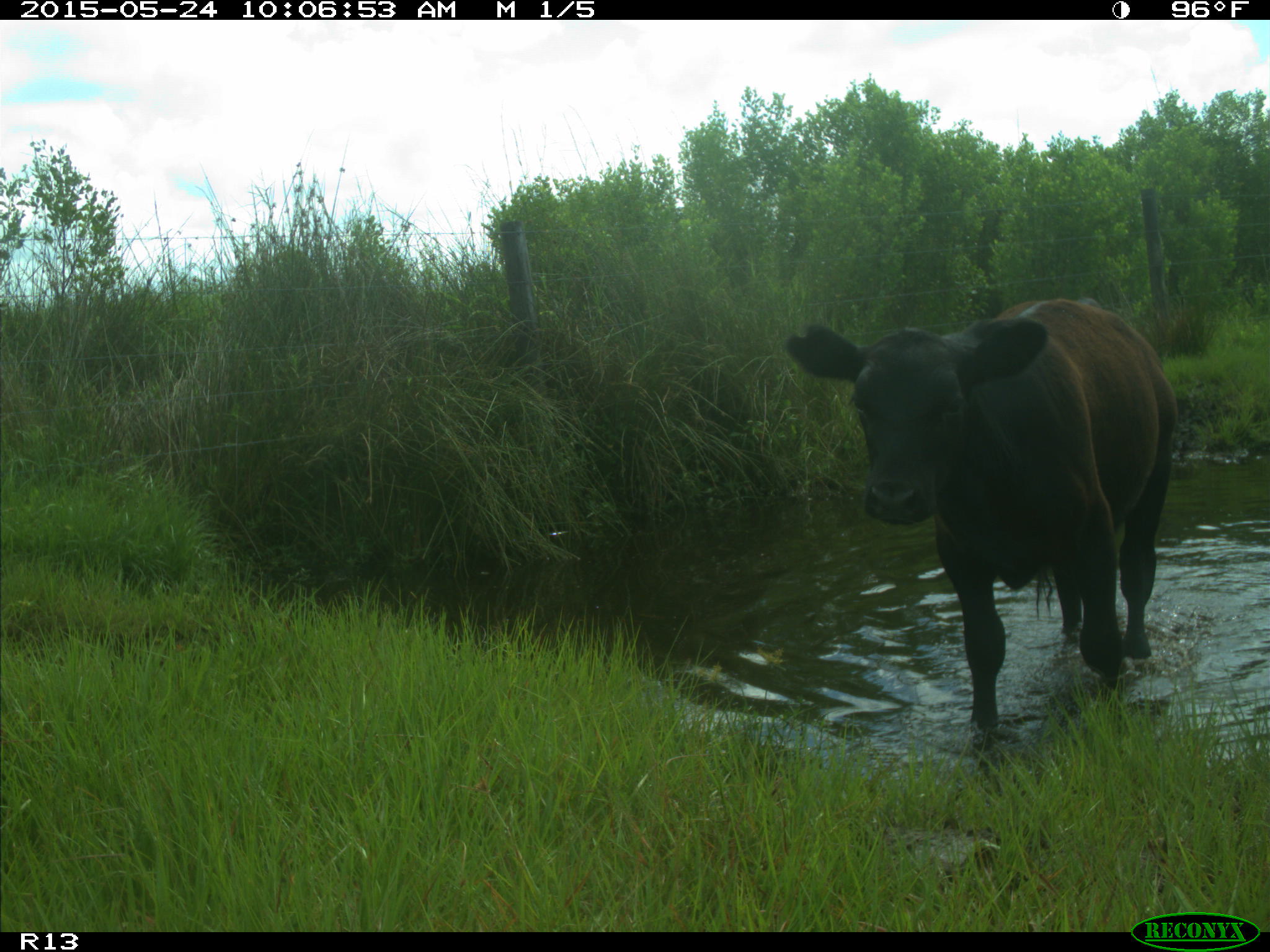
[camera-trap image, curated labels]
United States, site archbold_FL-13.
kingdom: Animalia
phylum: Chordata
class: Mammalia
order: Artiodactyla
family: Bovidae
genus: Bos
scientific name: Bos taurus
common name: domestic cow